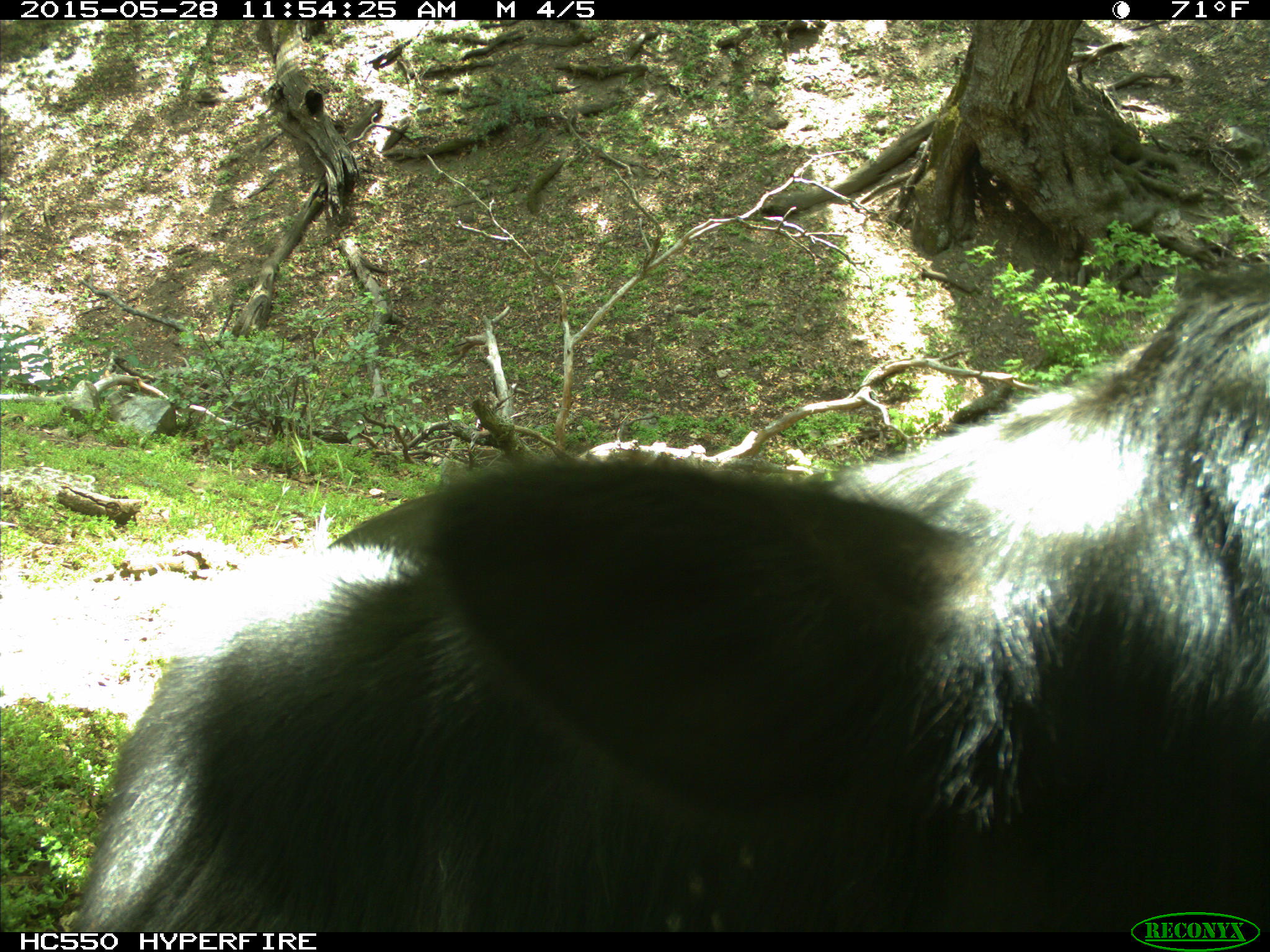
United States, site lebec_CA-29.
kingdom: Animalia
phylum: Chordata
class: Mammalia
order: Artiodactyla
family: Bovidae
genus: Bos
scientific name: Bos taurus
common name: domestic cow